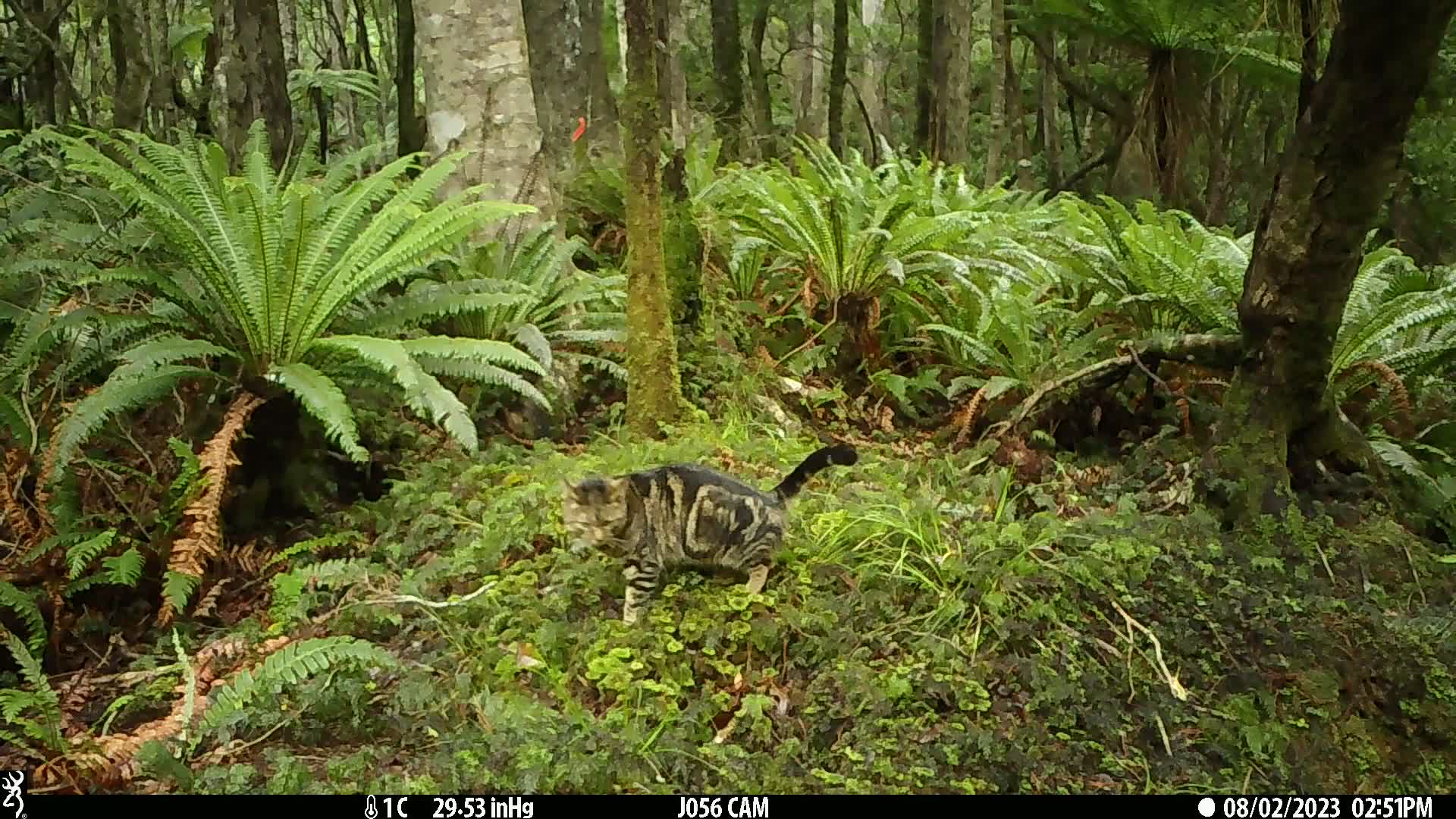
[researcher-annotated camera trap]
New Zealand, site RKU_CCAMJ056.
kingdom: Animalia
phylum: Chordata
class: Mammalia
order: Carnivora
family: Felidae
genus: Felis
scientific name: Felis catus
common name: domestic cat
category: cat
Cat (domestic cat) (Felis catus).